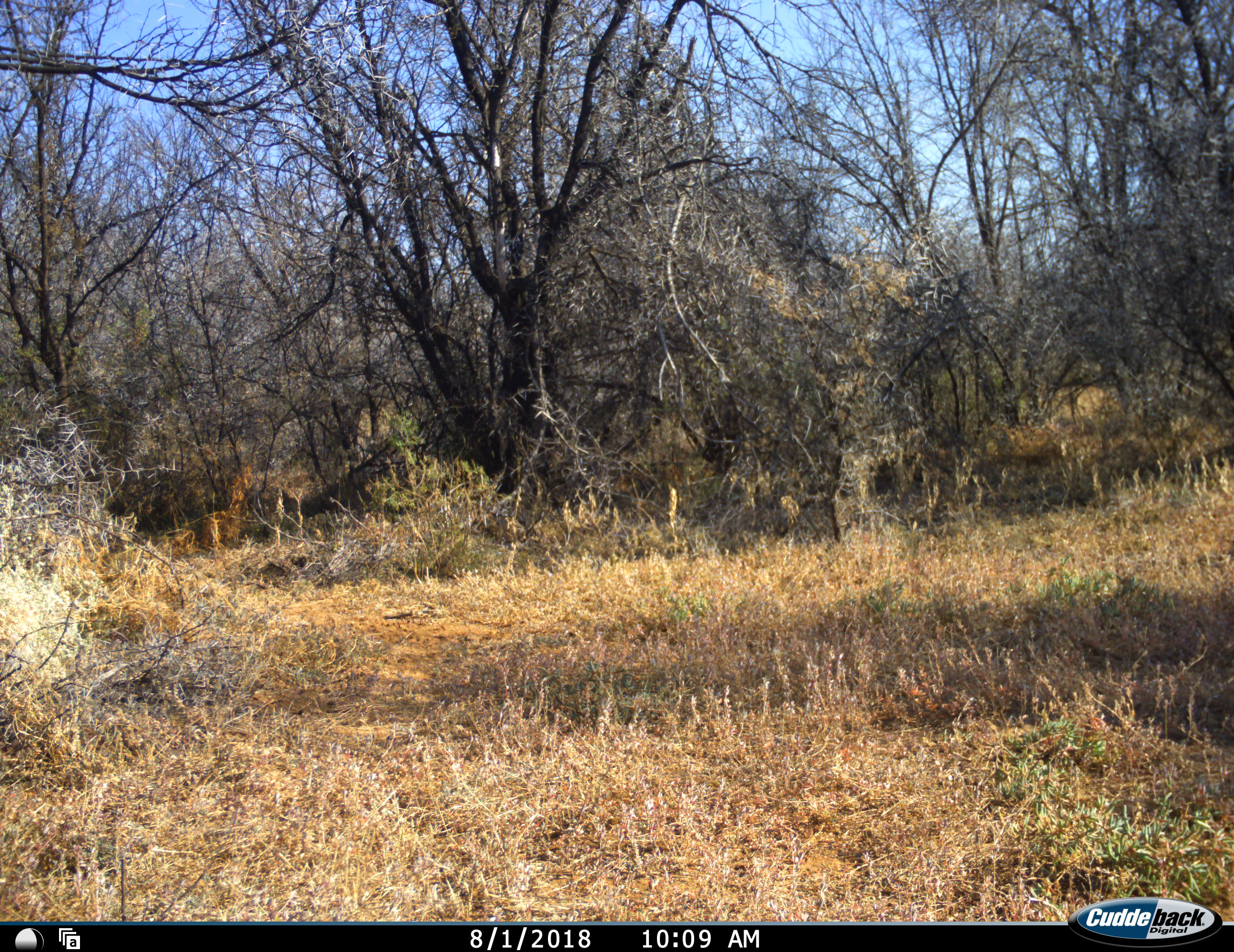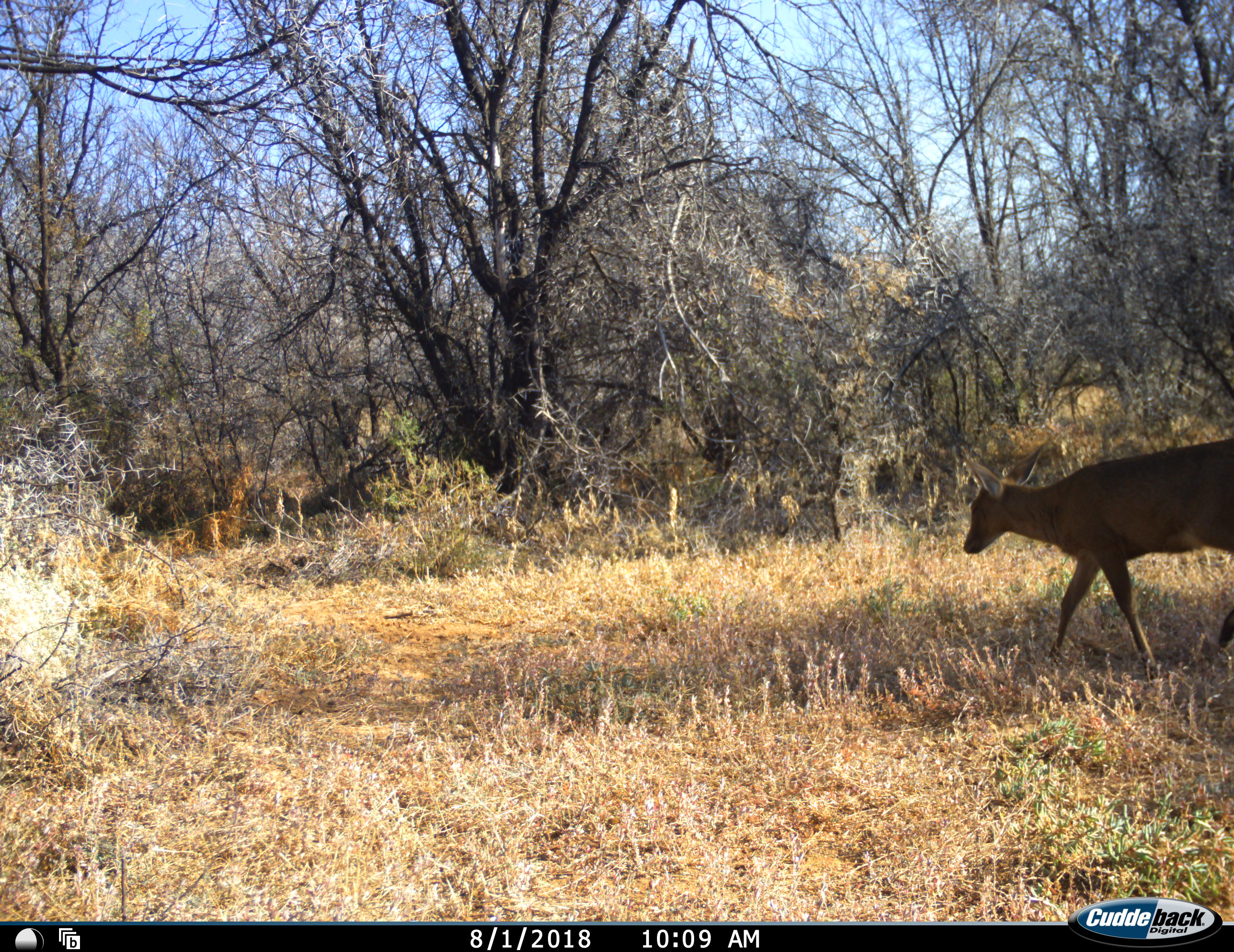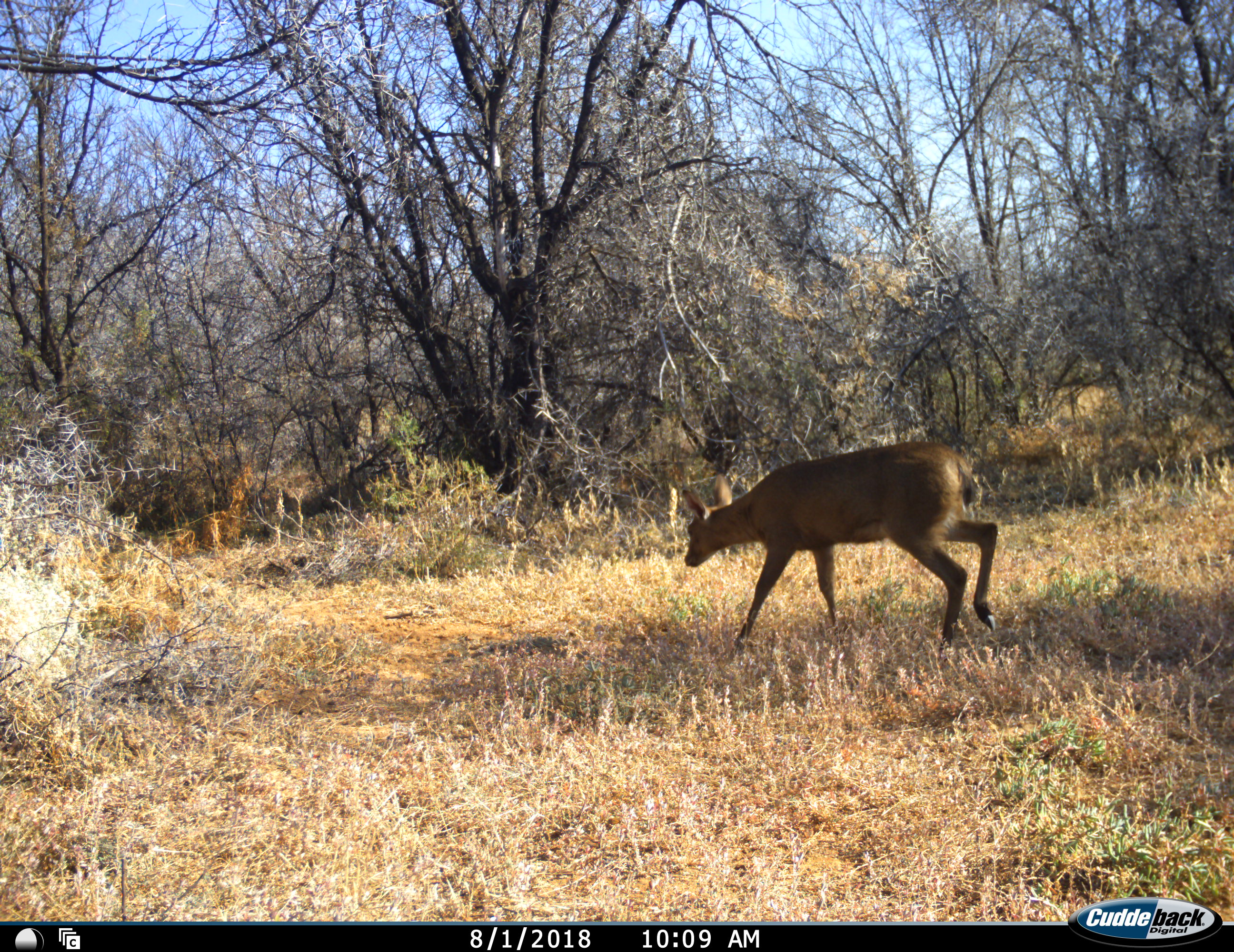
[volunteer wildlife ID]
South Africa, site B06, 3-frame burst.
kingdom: Animalia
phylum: Chordata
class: Mammalia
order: Artiodactyla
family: Bovidae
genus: Sylvicapra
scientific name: Sylvicapra grimmia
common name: common grey duiker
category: duikercommongrey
Duikercommongrey (common grey duiker) (Sylvicapra grimmia), count 1. Behavior (volunteer vote fractions): standing 0%, resting 0%, moving 100%, interacting 0%. Young present (vote fraction): 0%. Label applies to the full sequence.